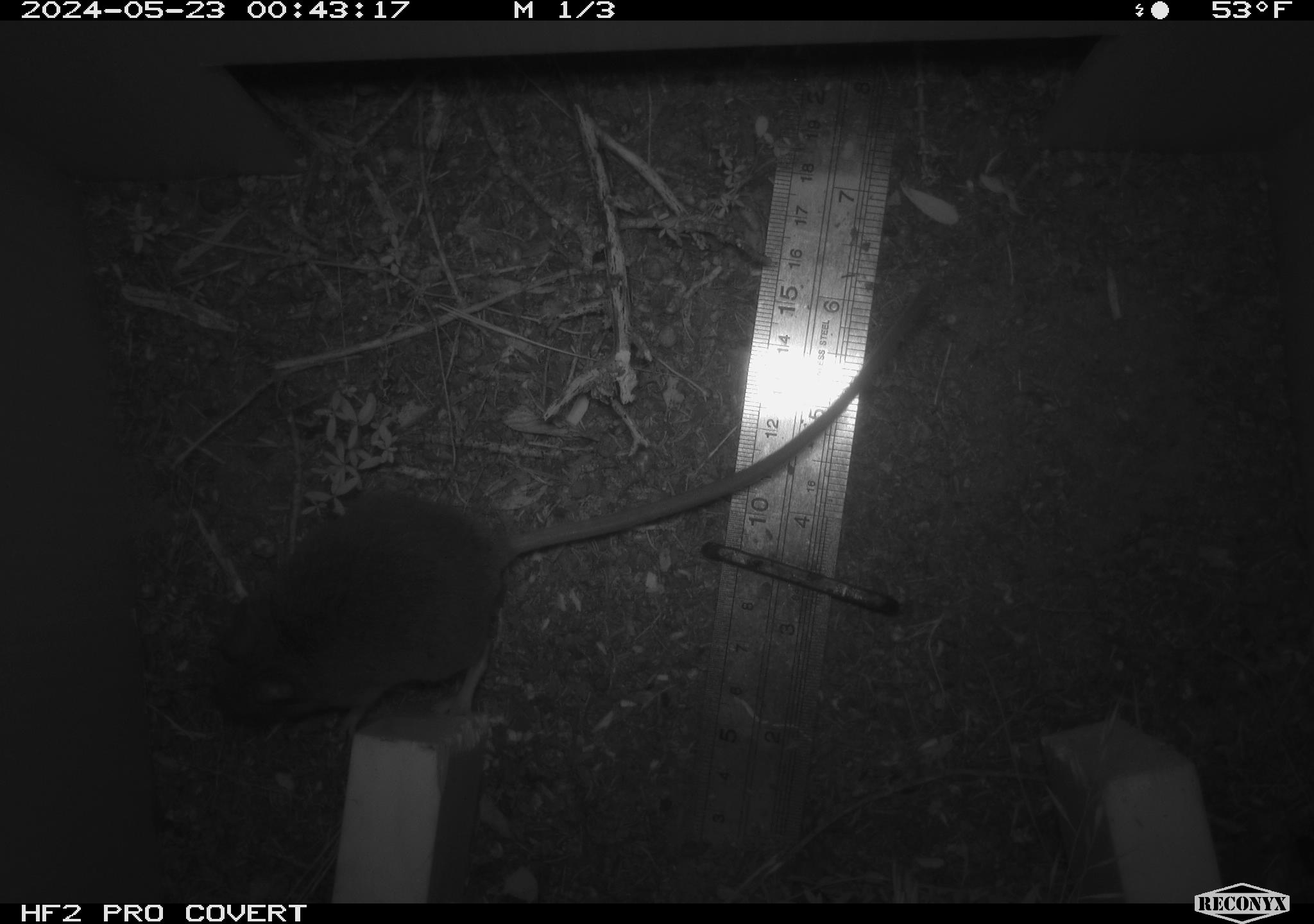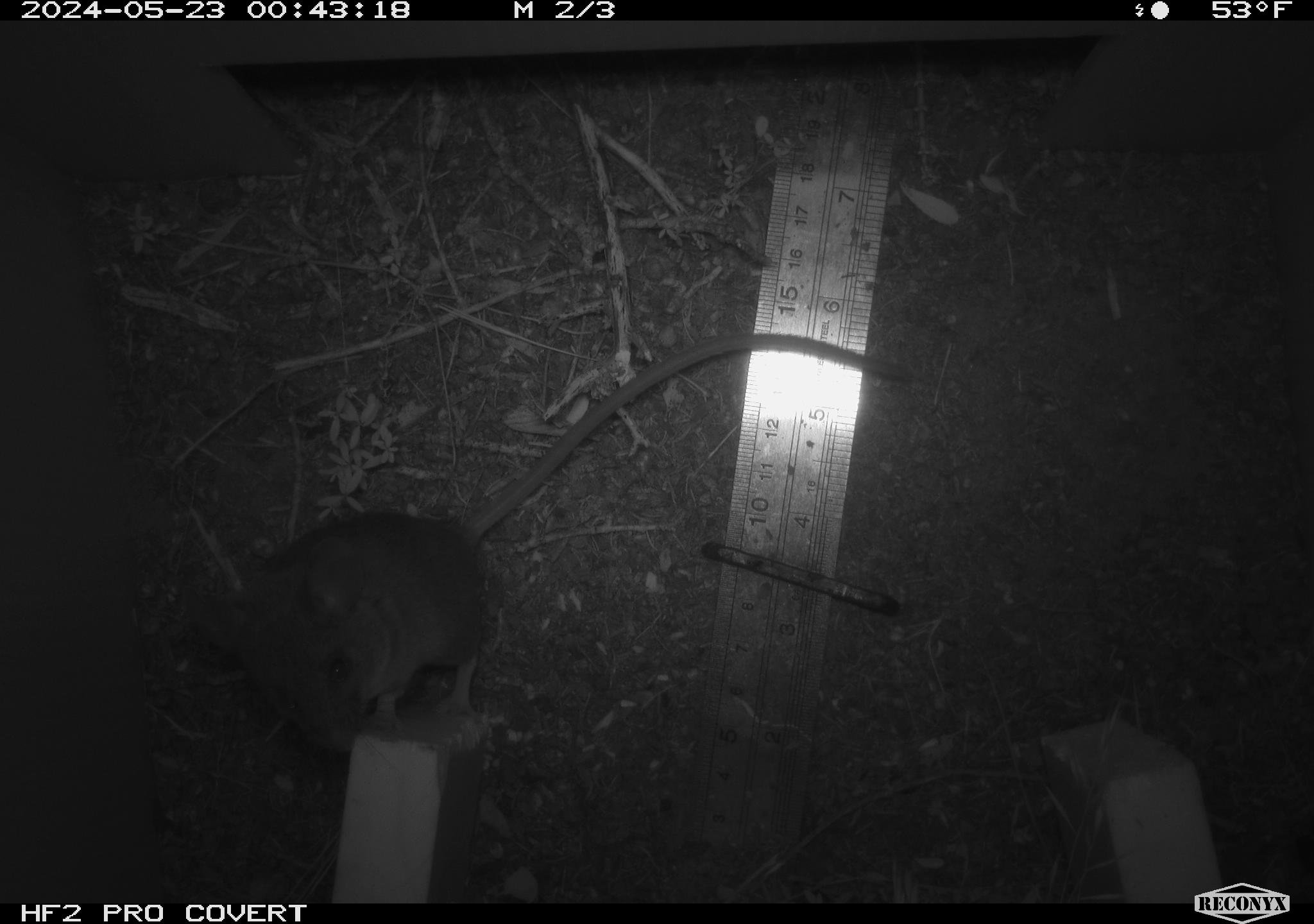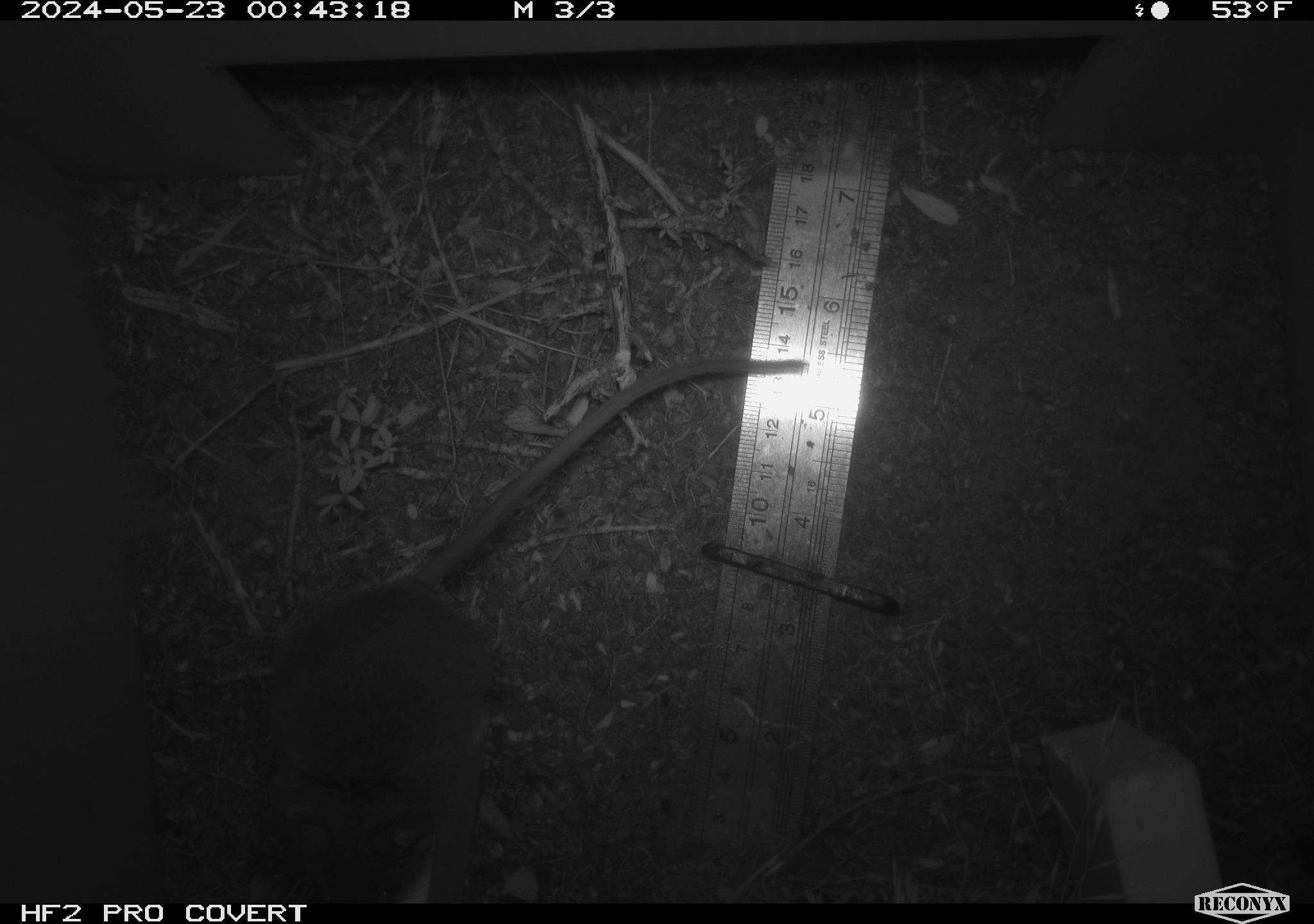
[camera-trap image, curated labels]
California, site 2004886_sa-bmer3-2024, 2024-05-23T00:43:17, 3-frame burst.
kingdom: Animalia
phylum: Chordata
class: Mammalia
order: Rodentia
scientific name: Rodentia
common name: mouse species